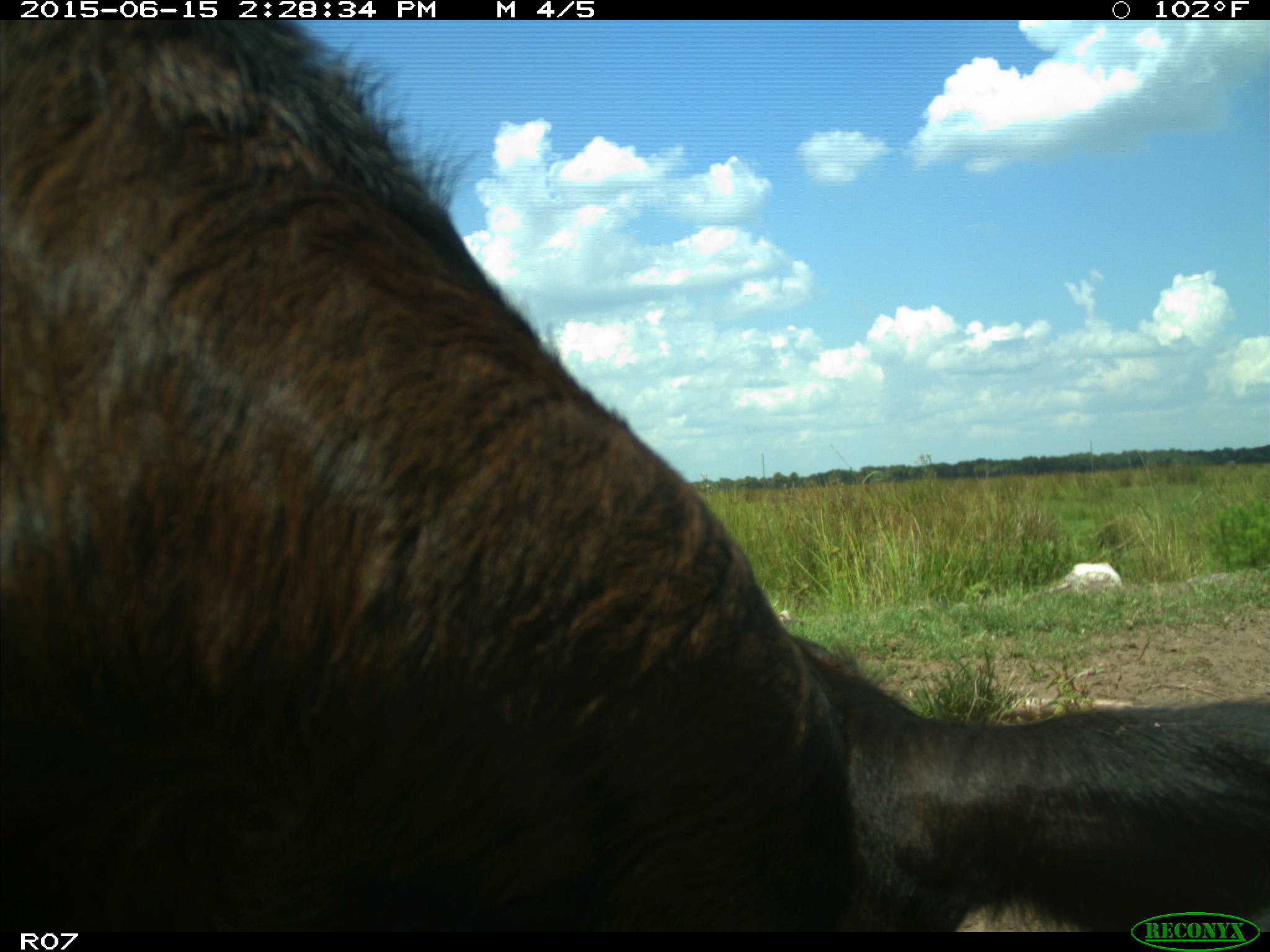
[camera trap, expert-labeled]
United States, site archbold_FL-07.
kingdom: Animalia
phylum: Chordata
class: Mammalia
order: Artiodactyla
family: Bovidae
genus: Bos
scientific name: Bos taurus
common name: domestic cow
Bos taurus (domestic cow).